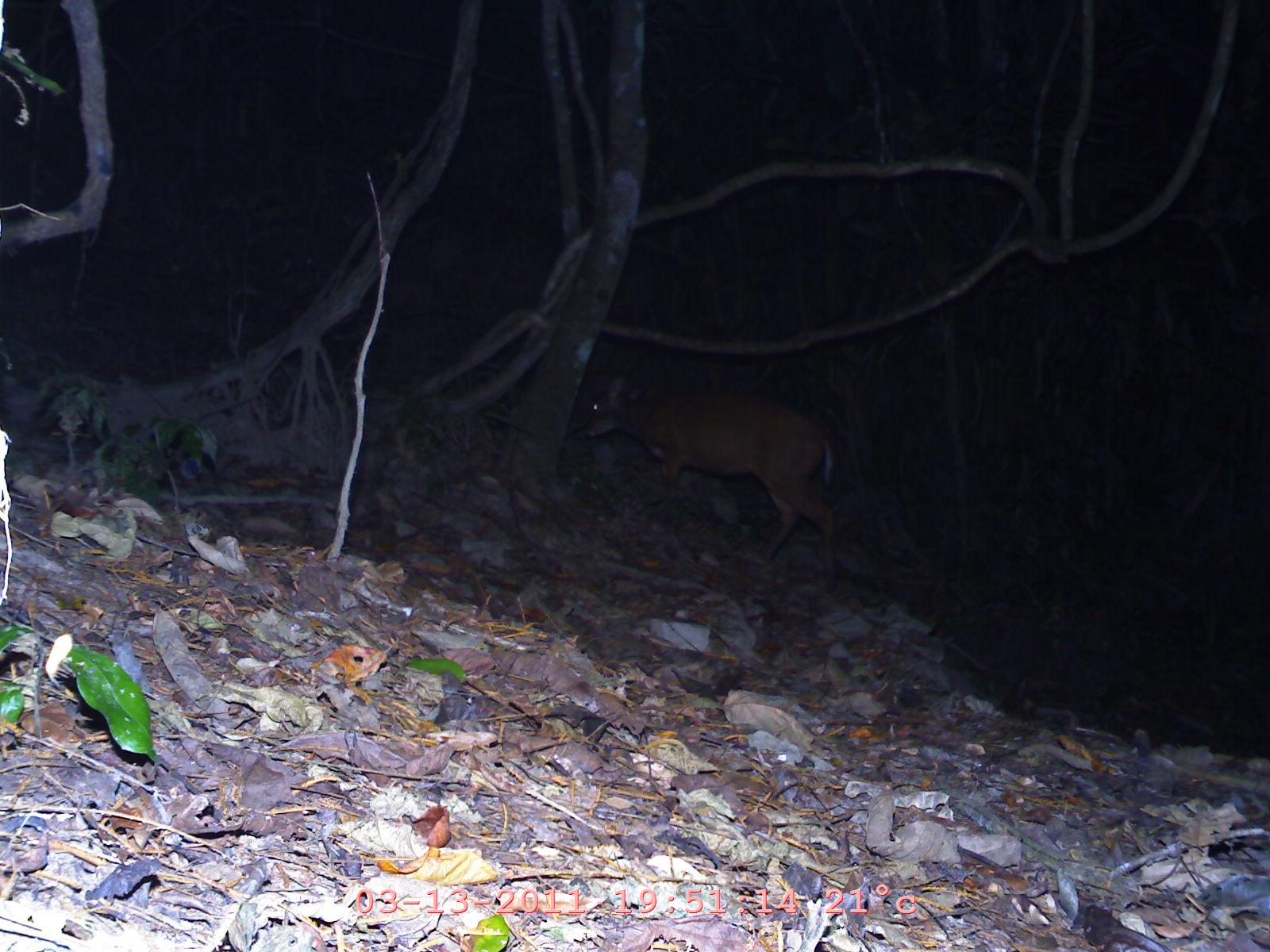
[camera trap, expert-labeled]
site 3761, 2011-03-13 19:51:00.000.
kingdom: Animalia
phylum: Chordata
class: Mammalia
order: Artiodactyla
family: Cervidae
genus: Muntiacus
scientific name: Muntiacus muntjak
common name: southern red muntjac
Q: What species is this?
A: Muntiacus muntjak (southern red muntjac).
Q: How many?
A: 1.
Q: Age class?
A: Adult.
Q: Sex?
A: Female.